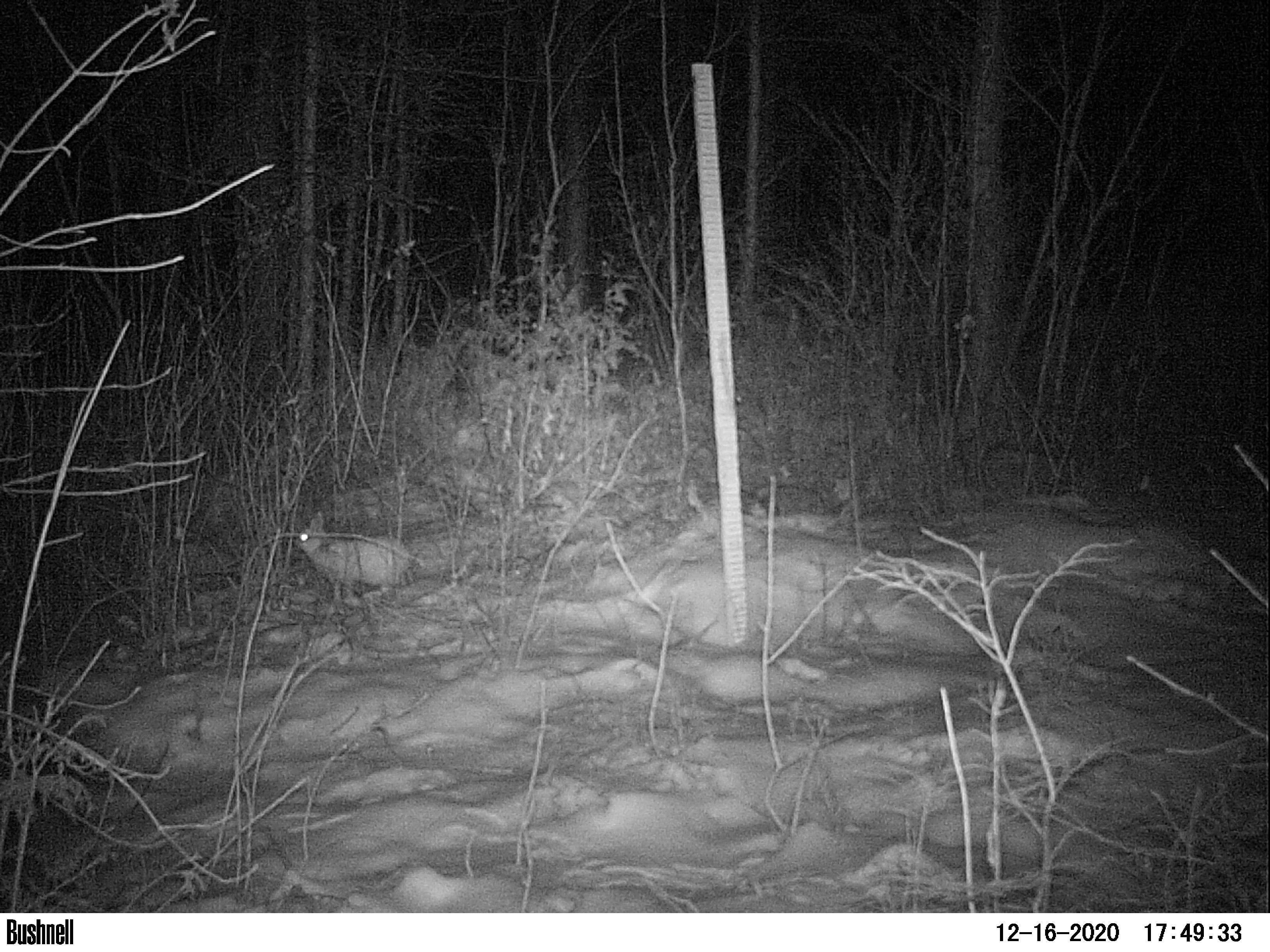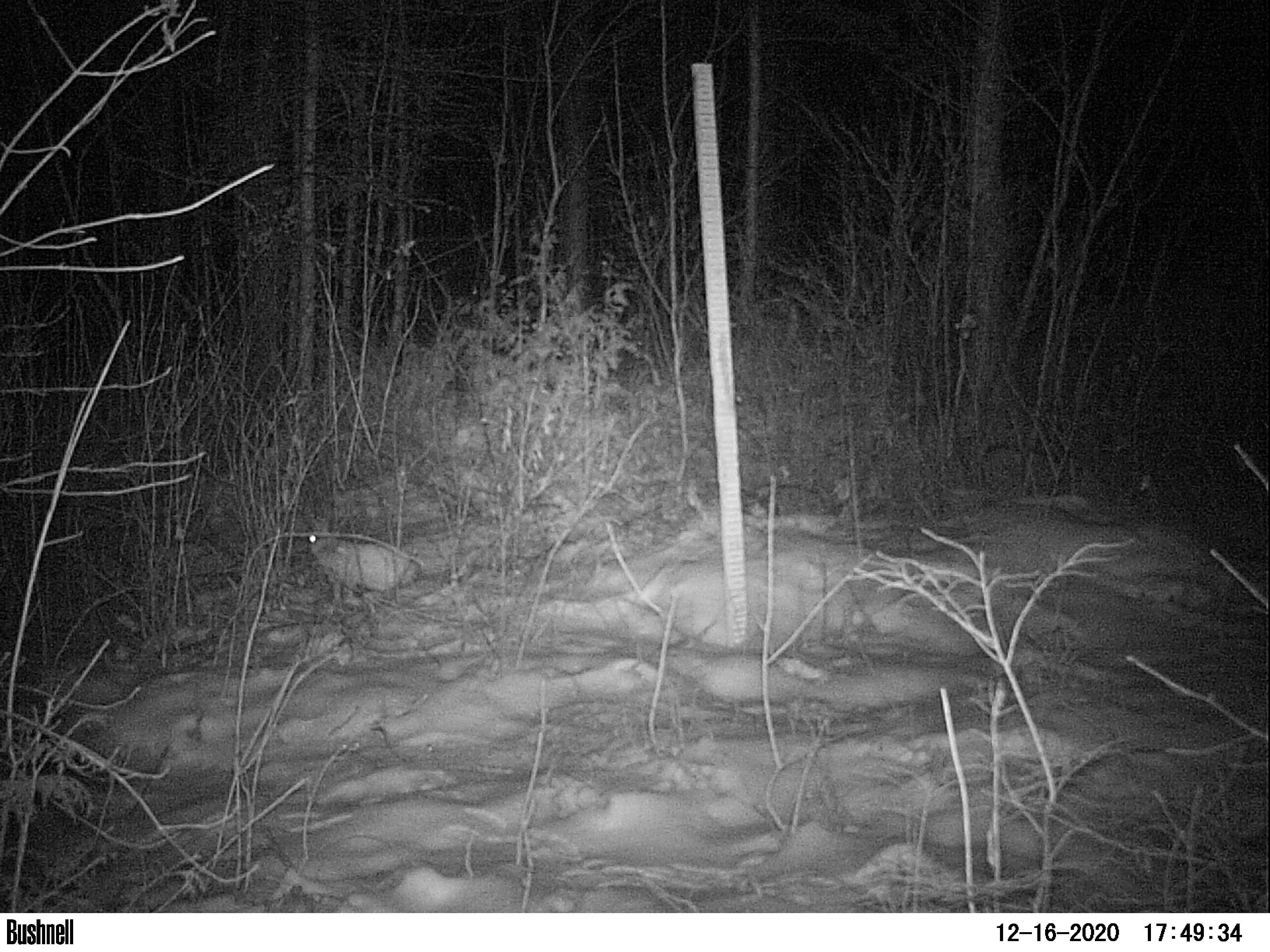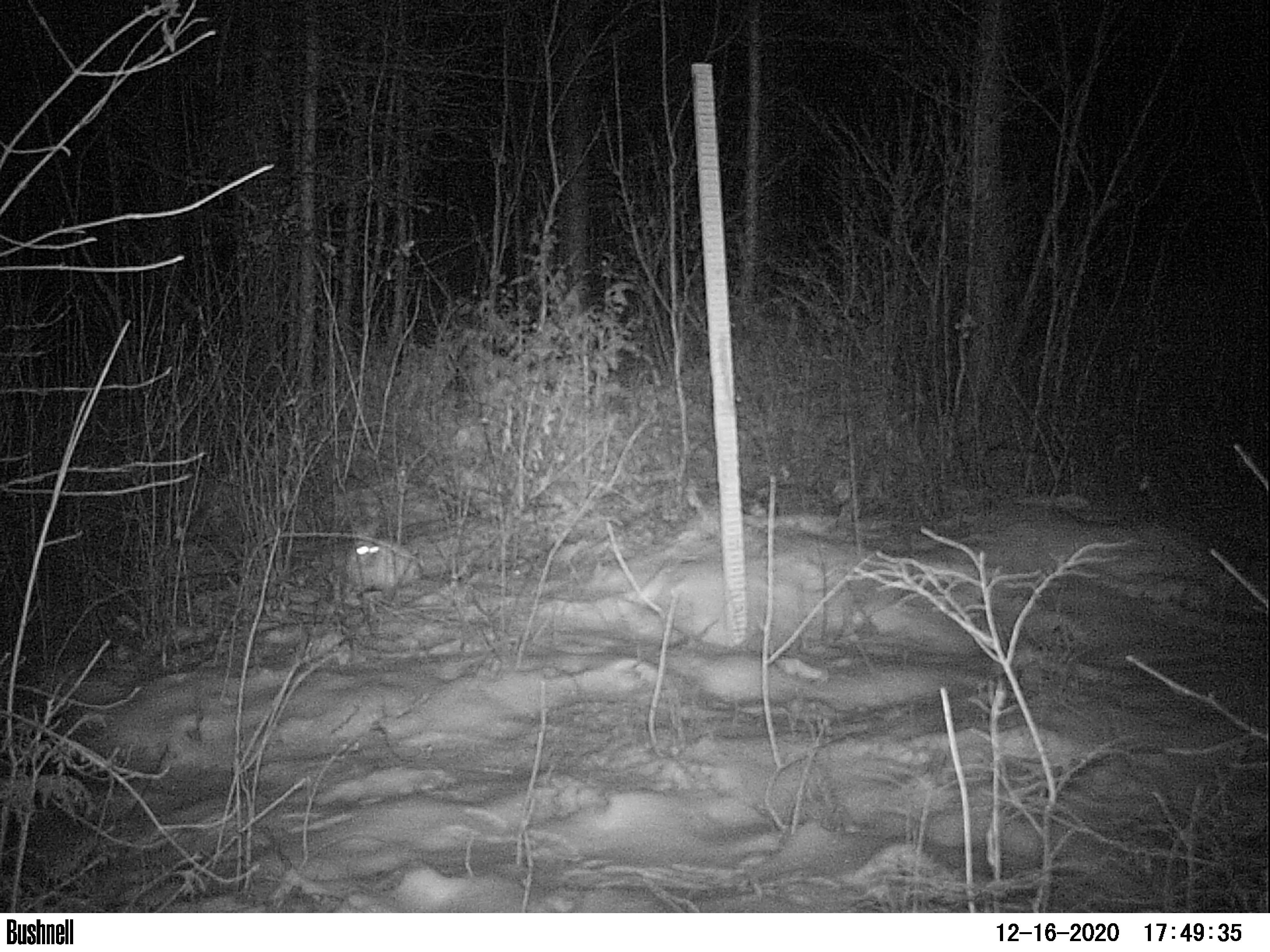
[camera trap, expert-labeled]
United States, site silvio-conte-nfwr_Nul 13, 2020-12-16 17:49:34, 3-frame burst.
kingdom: Animalia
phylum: Chordata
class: Mammalia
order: Lagomorpha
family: Leporidae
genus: Lepus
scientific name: Lepus americanus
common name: snowshoe hare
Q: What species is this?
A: Snowshoe hare (Lepus americanus).